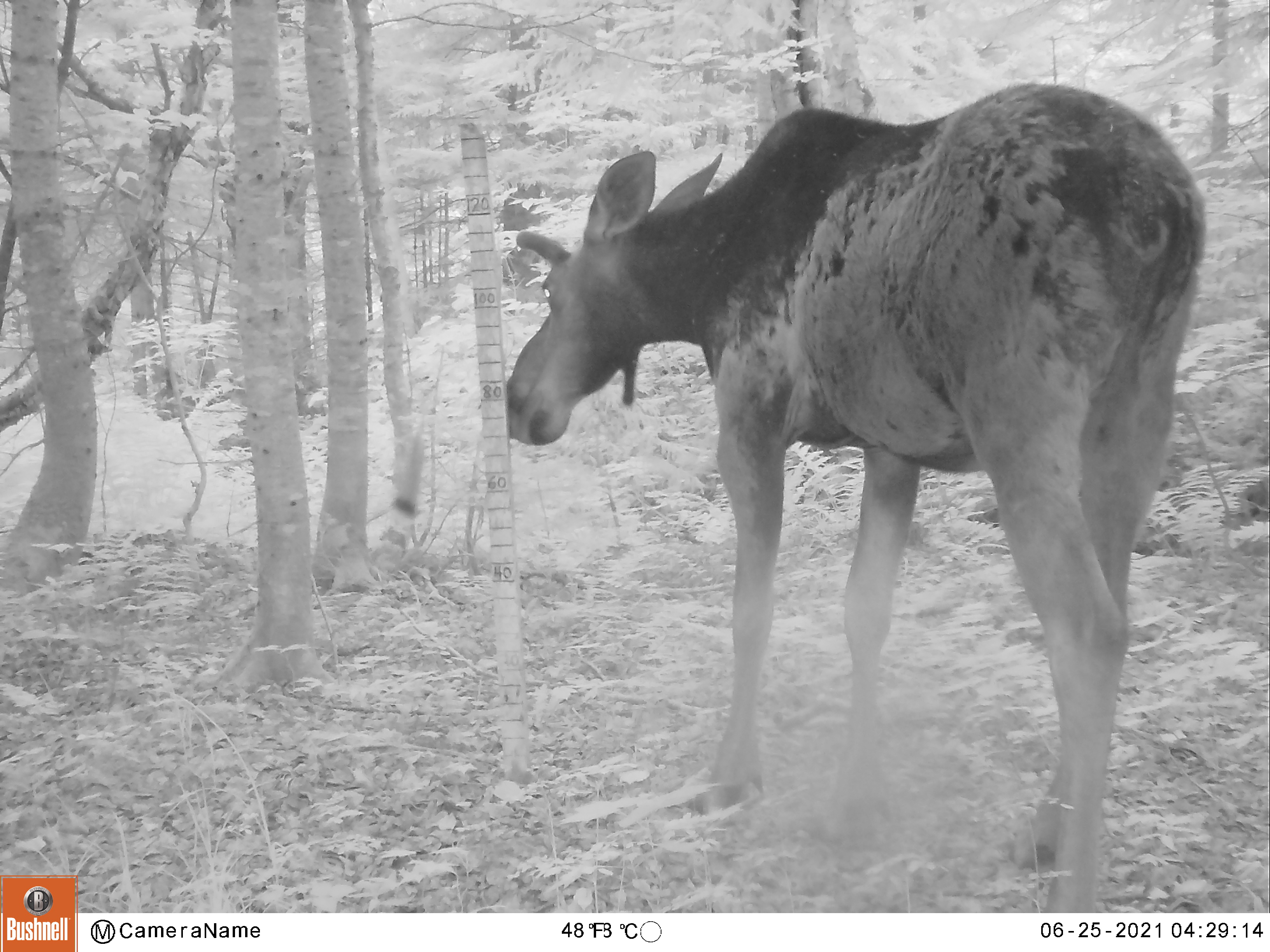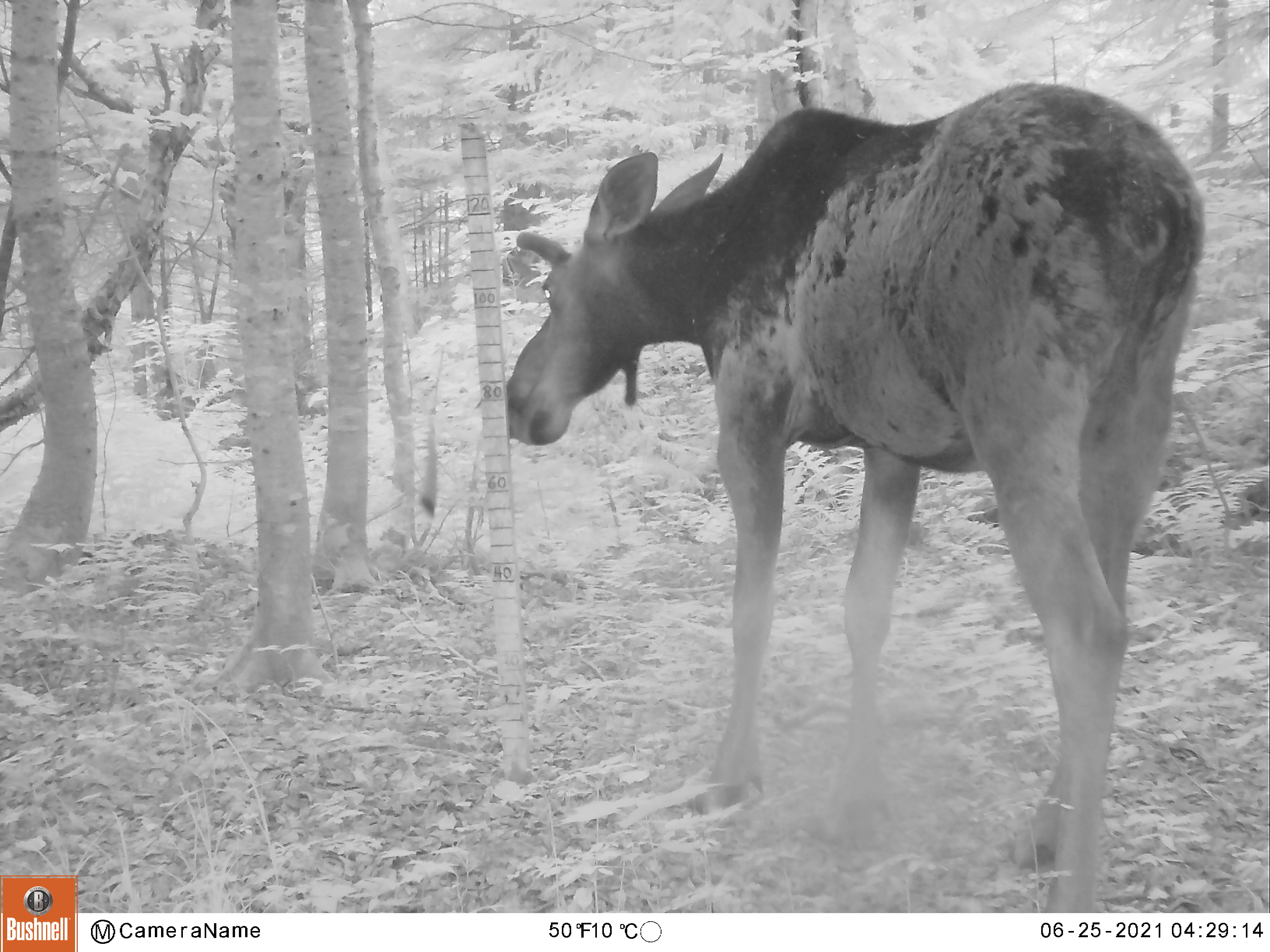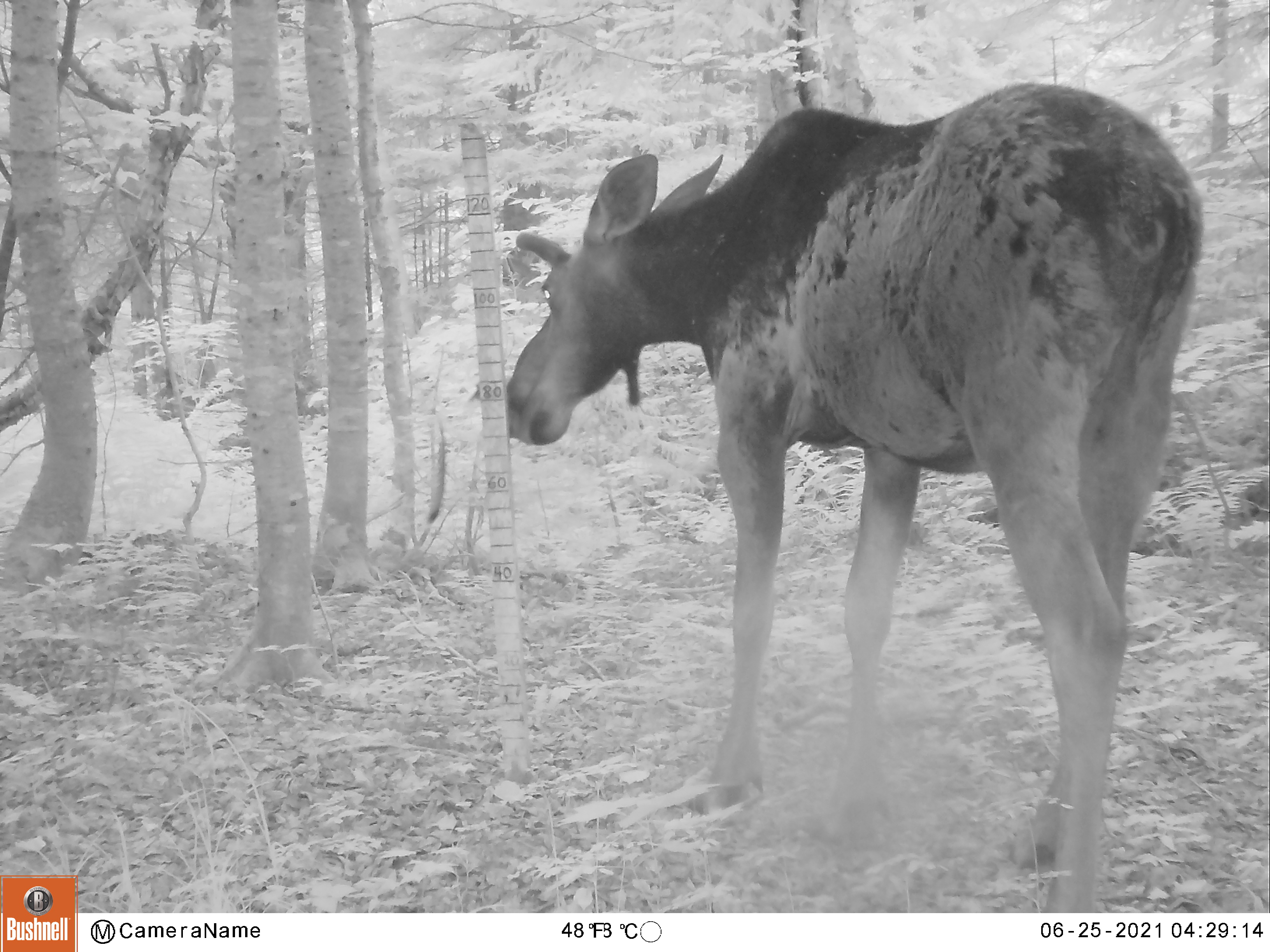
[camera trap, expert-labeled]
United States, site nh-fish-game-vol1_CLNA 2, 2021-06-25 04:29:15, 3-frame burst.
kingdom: Animalia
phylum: Chordata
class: Mammalia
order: Artiodactyla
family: Cervidae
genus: Alces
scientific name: Alces alces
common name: moose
Moose (Alces alces).